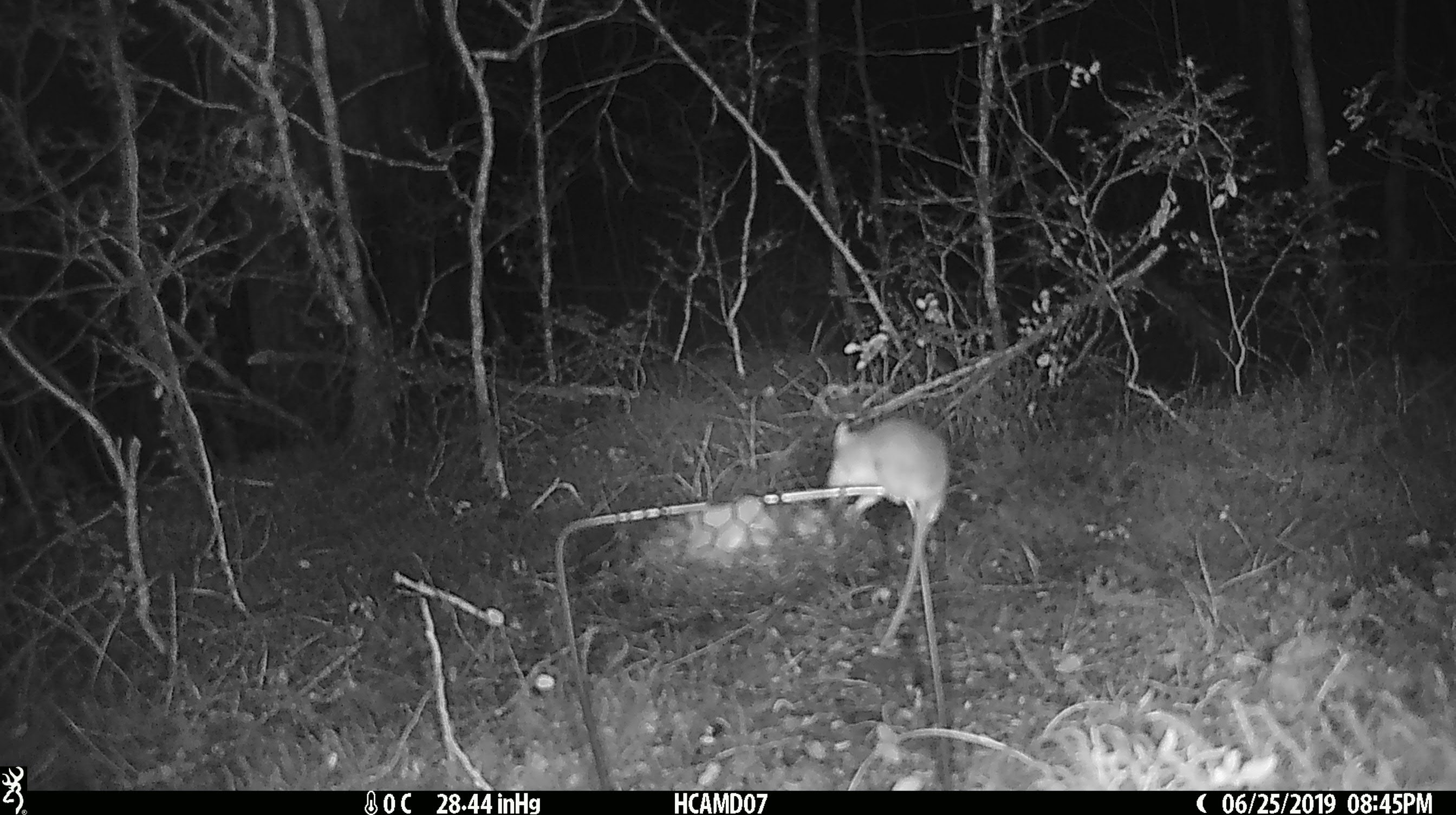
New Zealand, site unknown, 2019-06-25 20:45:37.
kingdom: Animalia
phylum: Chordata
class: Mammalia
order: Rodentia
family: Muridae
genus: Mus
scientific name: Mus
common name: mouse